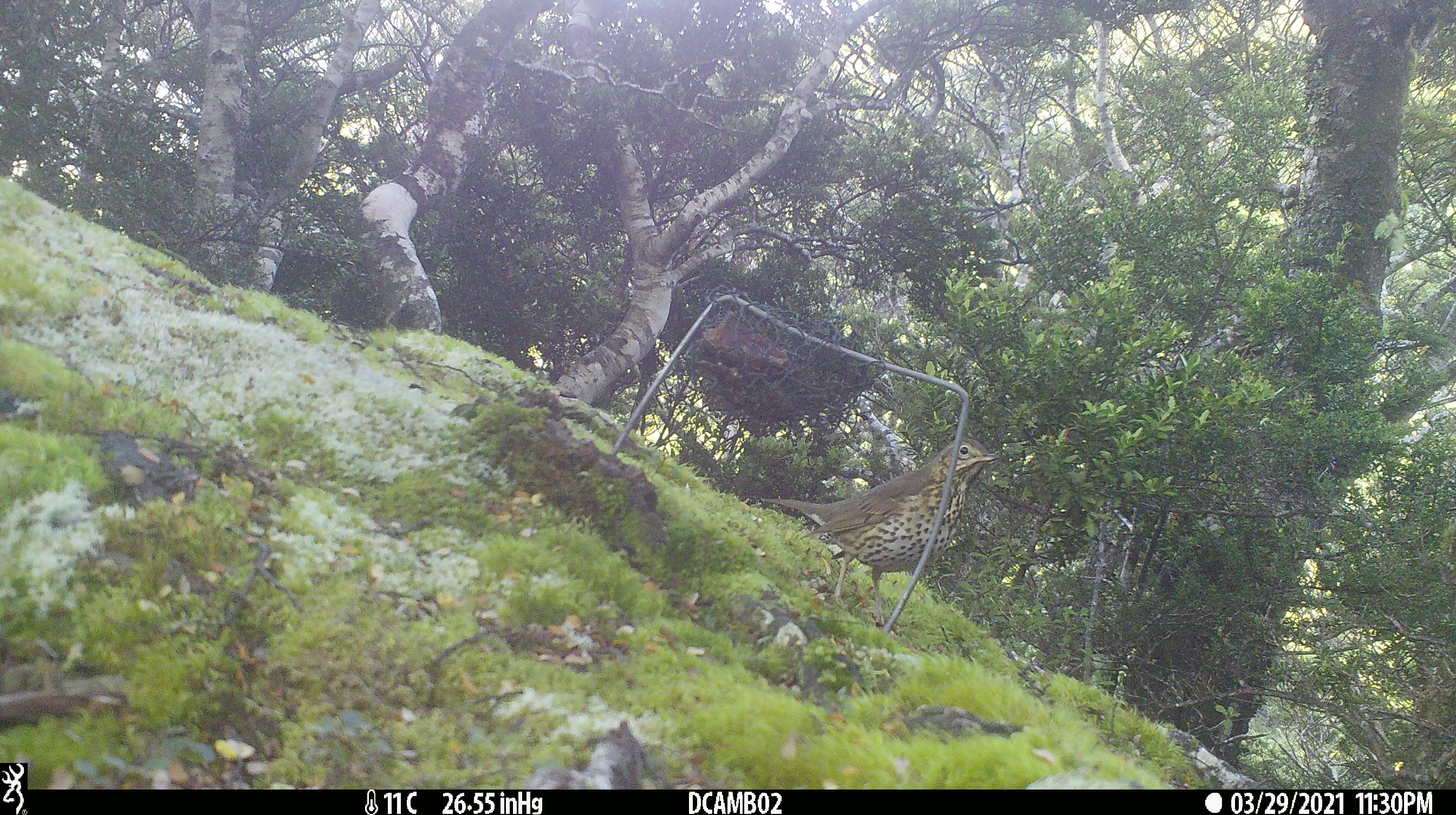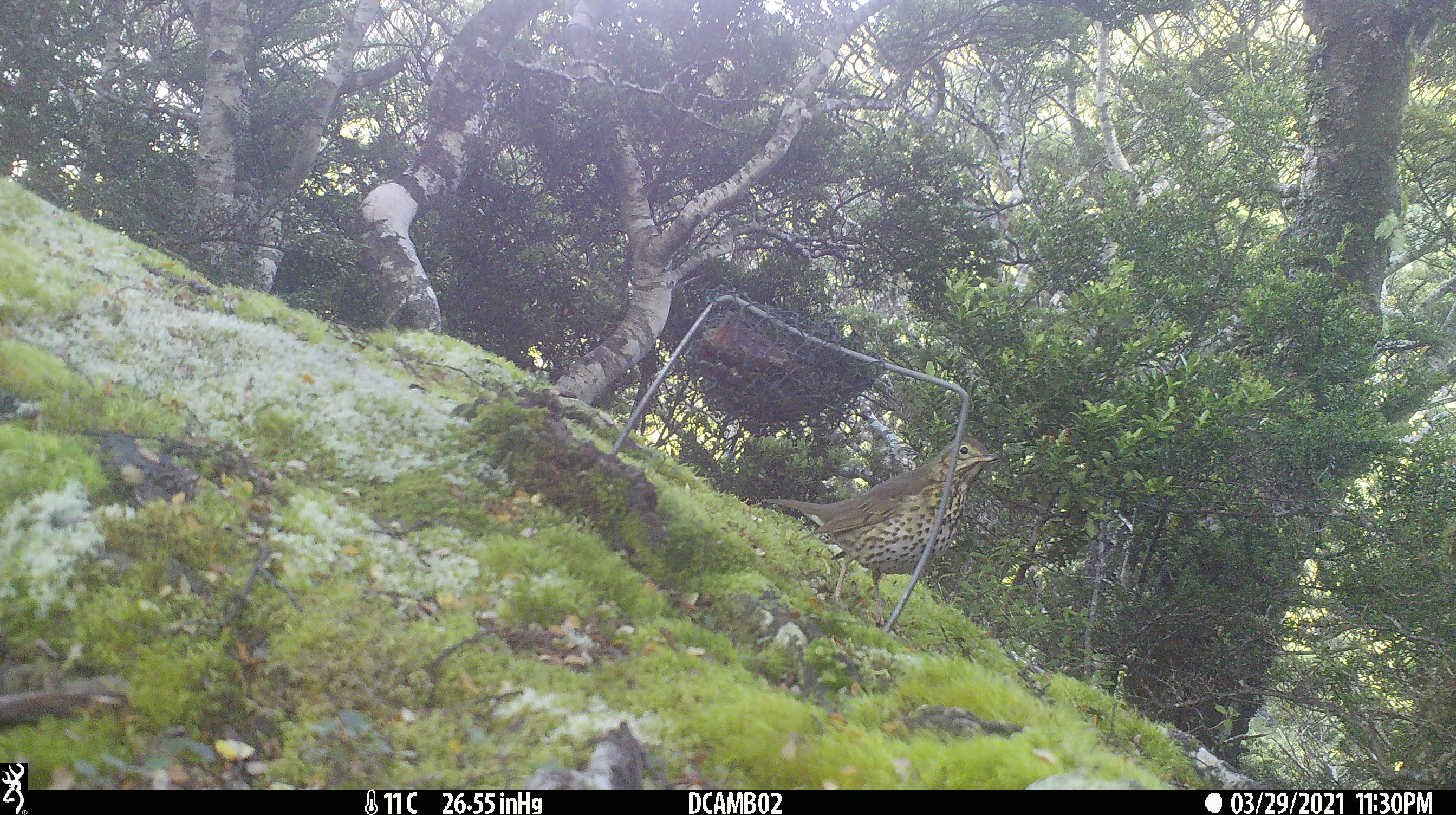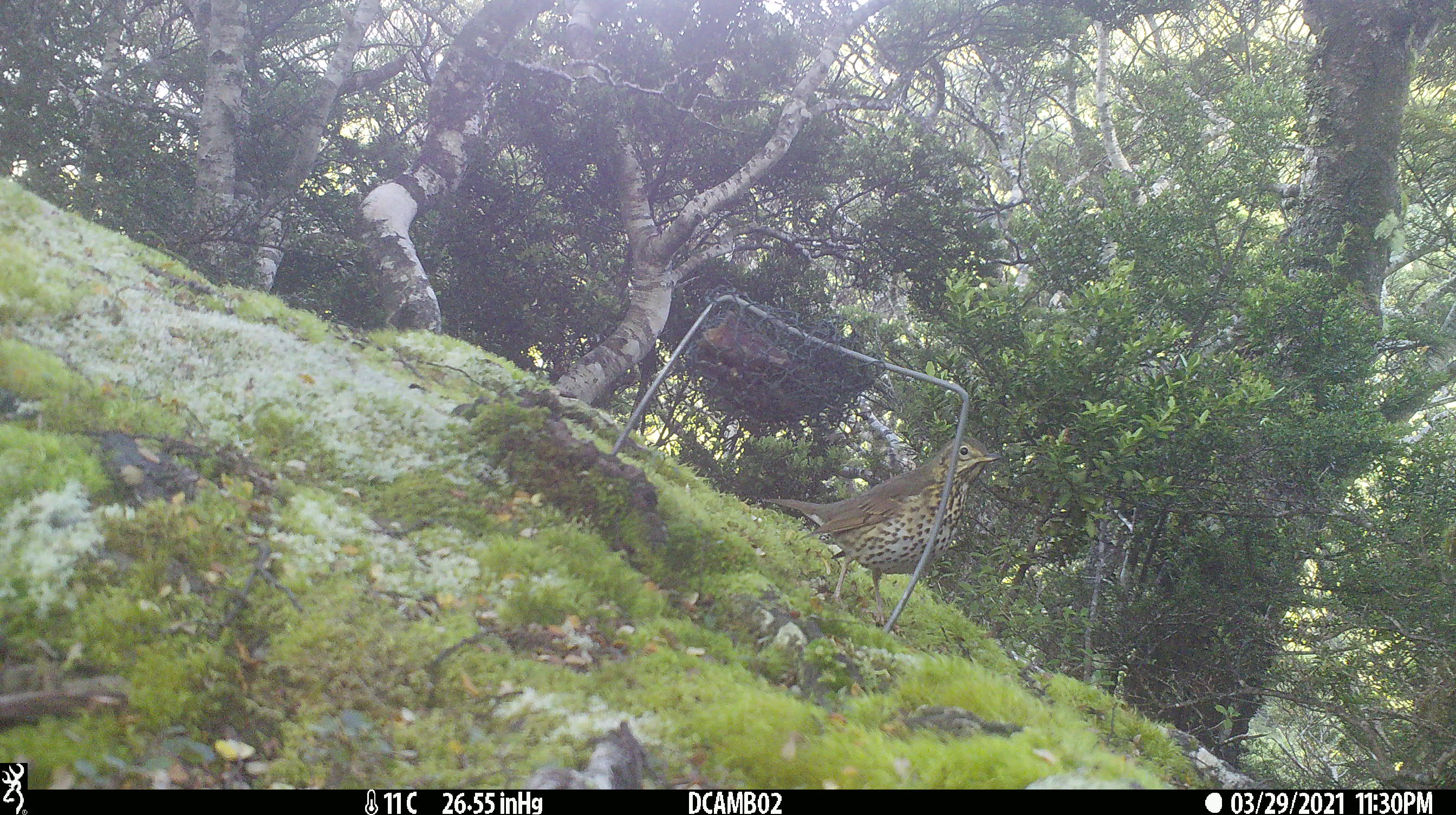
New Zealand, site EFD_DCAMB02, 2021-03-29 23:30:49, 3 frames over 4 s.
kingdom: Animalia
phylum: Chordata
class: Aves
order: Passeriformes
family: Turdidae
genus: Turdus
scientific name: Turdus philomelos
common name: song thrush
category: thrush